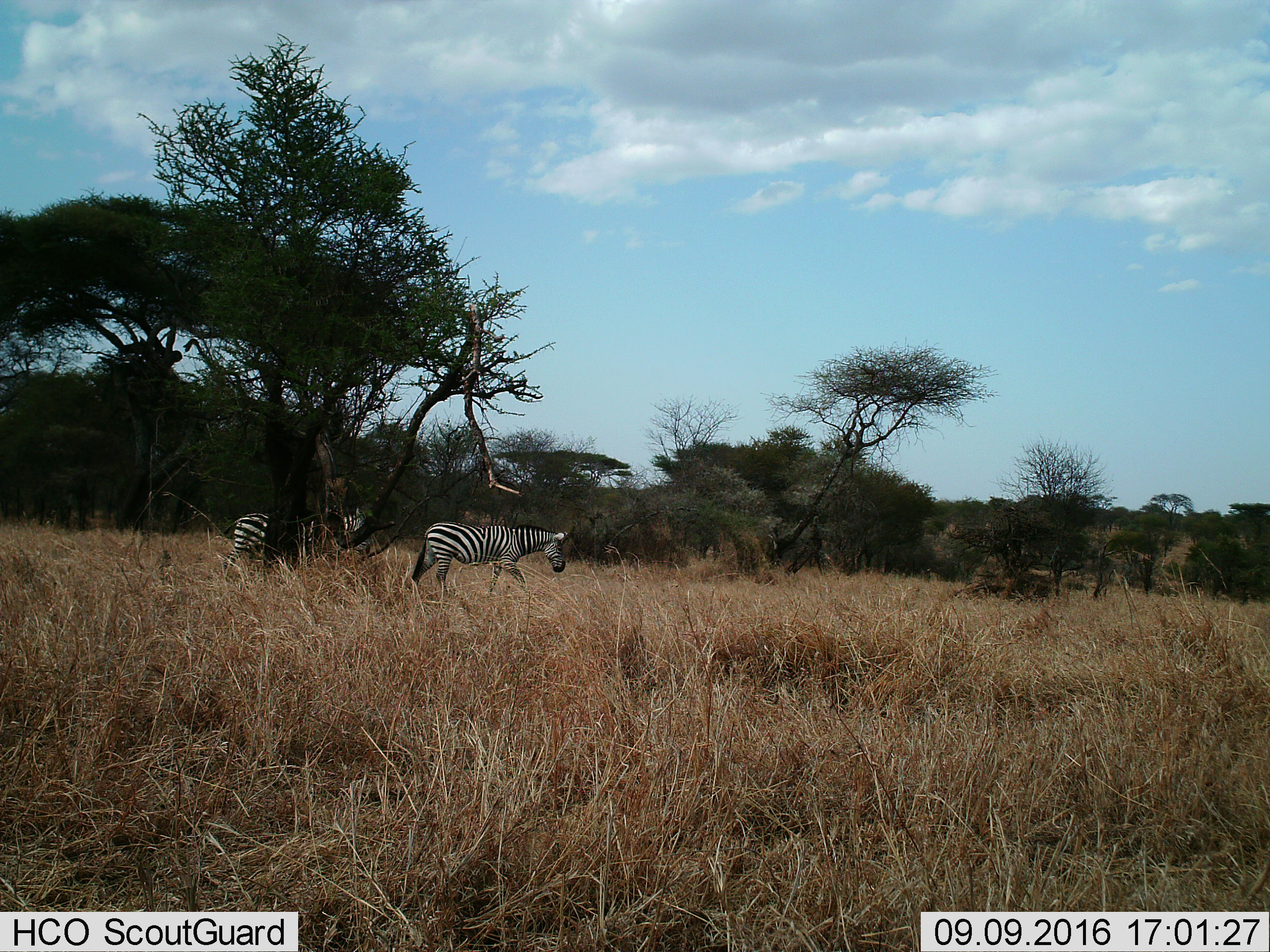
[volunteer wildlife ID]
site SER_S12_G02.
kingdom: Animalia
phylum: Chordata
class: Mammalia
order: Perissodactyla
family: Equidae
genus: Equus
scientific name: Equus quagga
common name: plains zebra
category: zebraplains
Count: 2.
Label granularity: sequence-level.